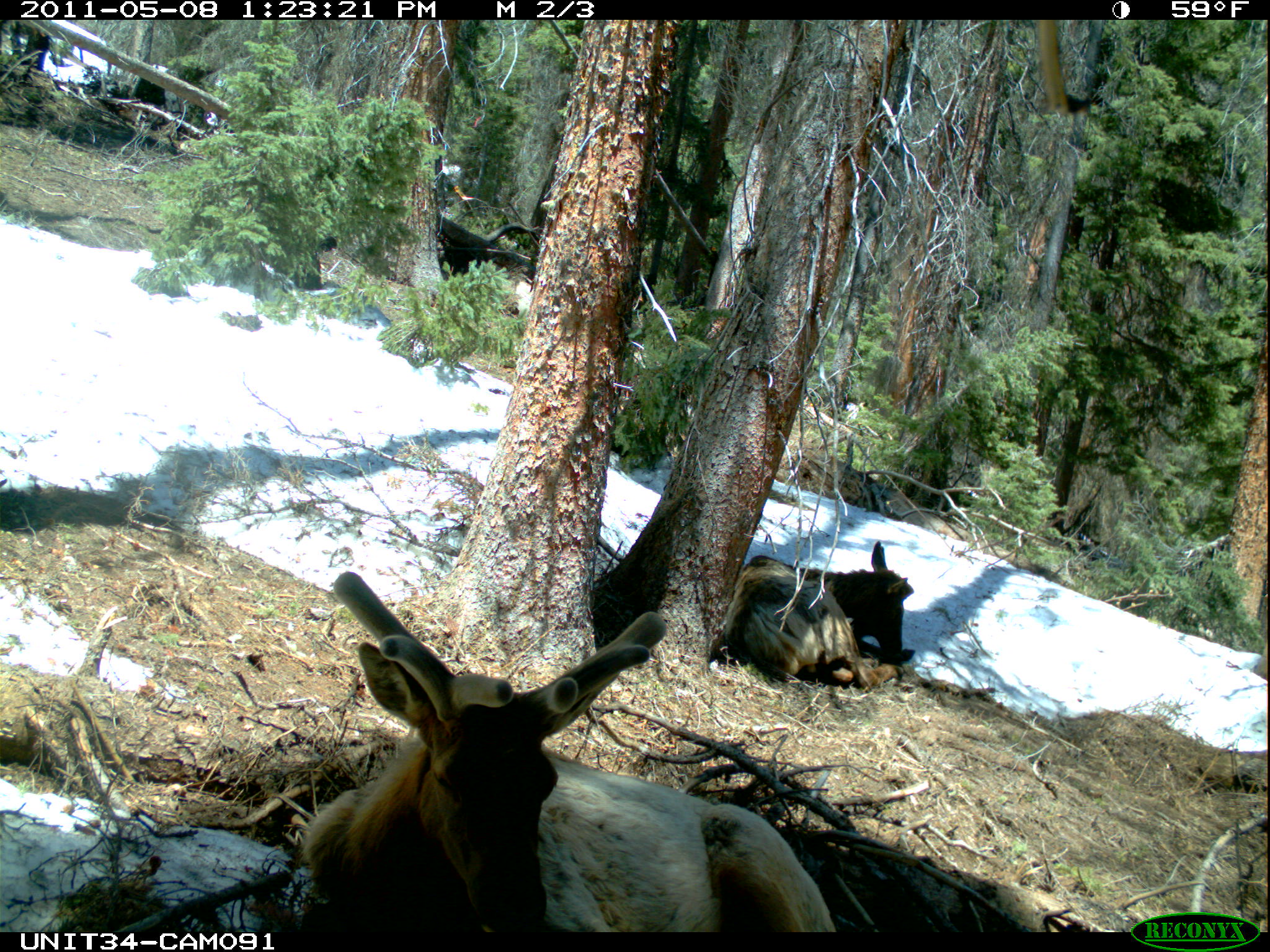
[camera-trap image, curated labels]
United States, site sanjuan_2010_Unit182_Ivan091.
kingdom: Animalia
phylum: Chordata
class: Mammalia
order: Artiodactyla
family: Cervidae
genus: Cervus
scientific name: Cervus elaphus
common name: red deer